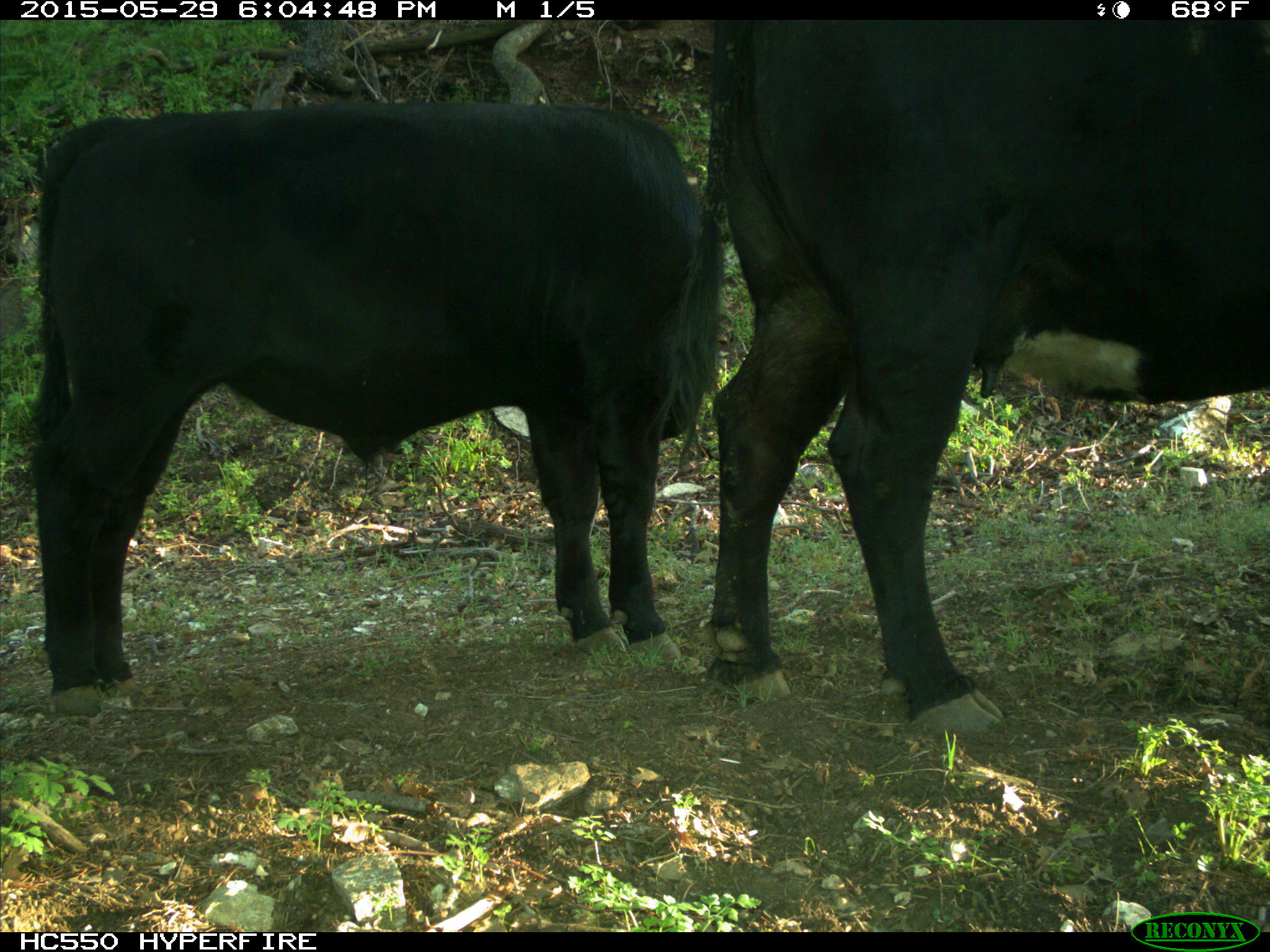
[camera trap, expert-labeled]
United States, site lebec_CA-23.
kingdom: Animalia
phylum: Chordata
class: Mammalia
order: Artiodactyla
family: Bovidae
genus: Bos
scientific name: Bos taurus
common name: domestic cow